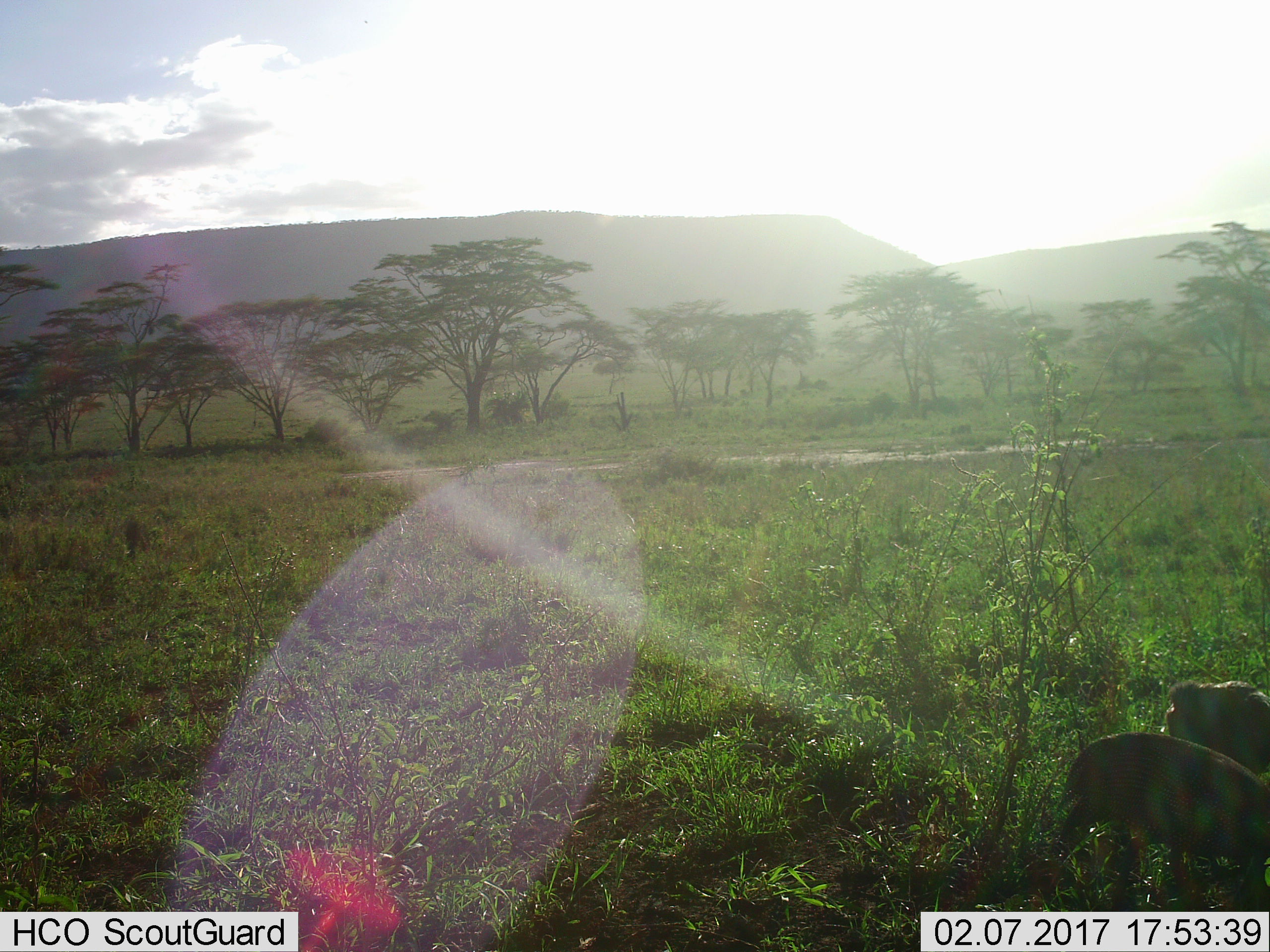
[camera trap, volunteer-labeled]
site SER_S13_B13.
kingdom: Animalia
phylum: Chordata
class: Aves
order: Galliformes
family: Numididae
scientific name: Numididae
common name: guineafowl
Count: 2.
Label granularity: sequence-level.